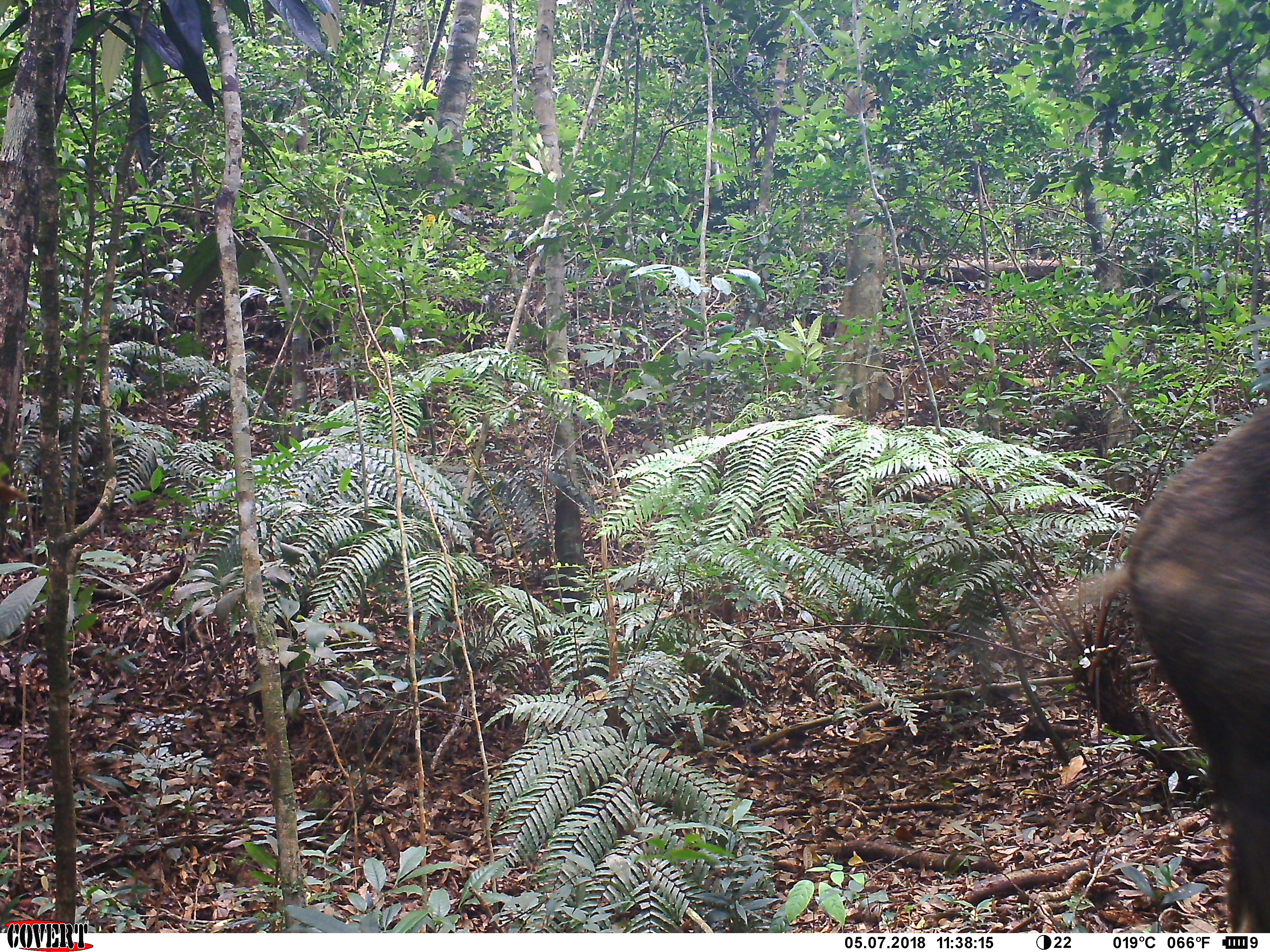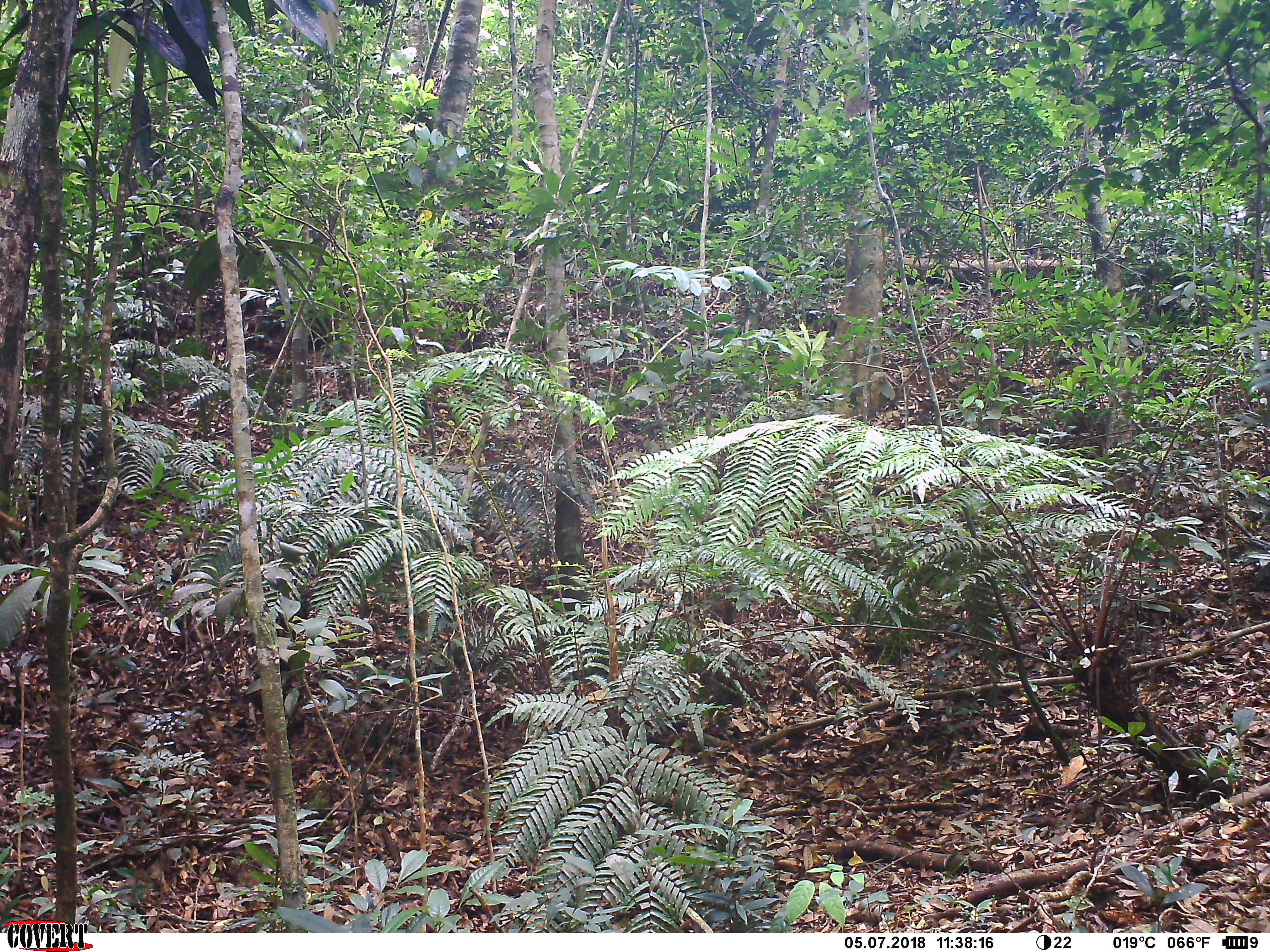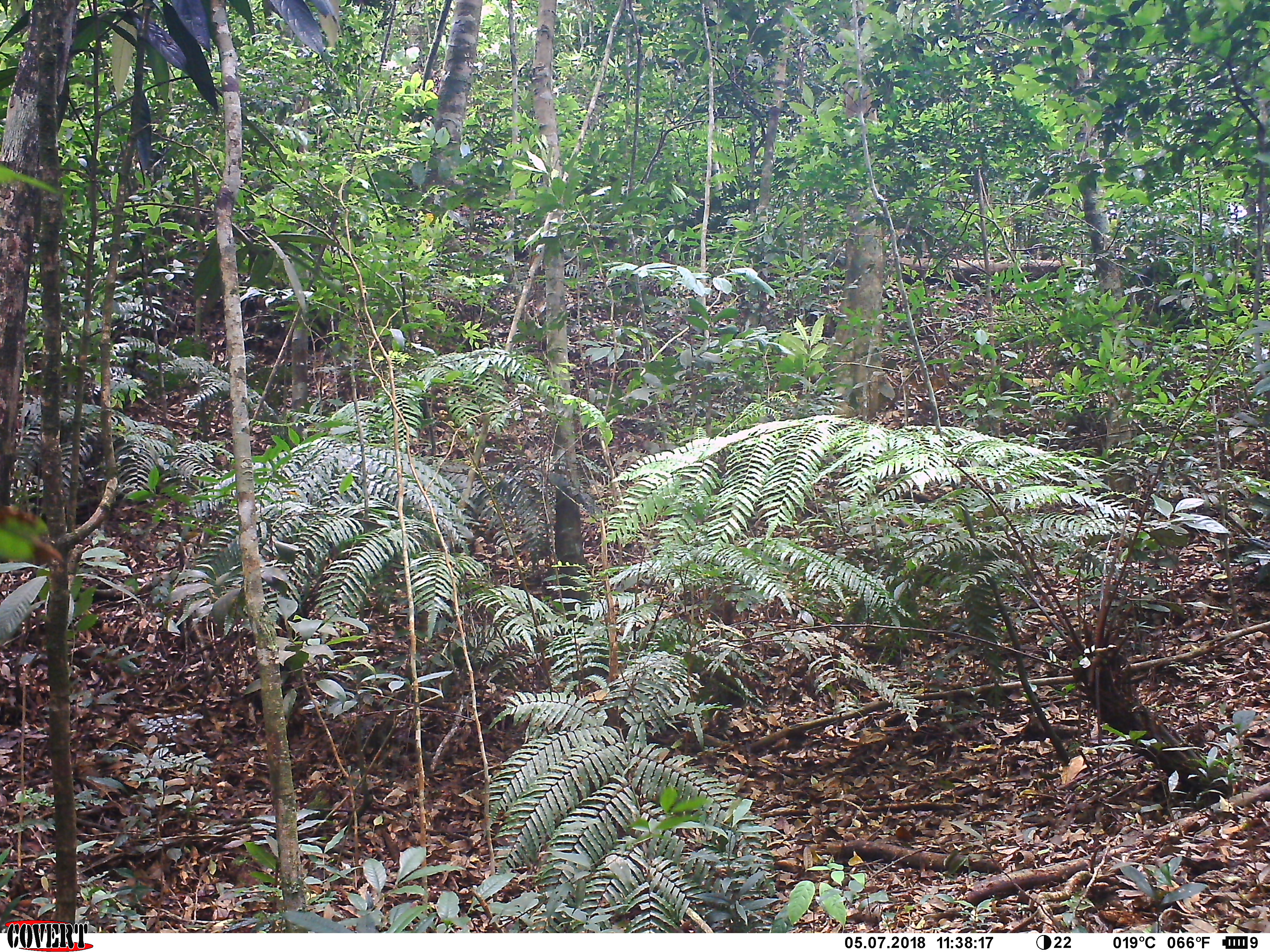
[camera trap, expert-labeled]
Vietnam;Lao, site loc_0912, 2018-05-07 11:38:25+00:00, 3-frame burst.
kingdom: Animalia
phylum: Chordata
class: Mammalia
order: Artiodactyla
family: Suidae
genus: Sus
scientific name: Sus scrofa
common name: eurasian wild pig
Eurasian wild pig (Sus scrofa). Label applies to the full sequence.